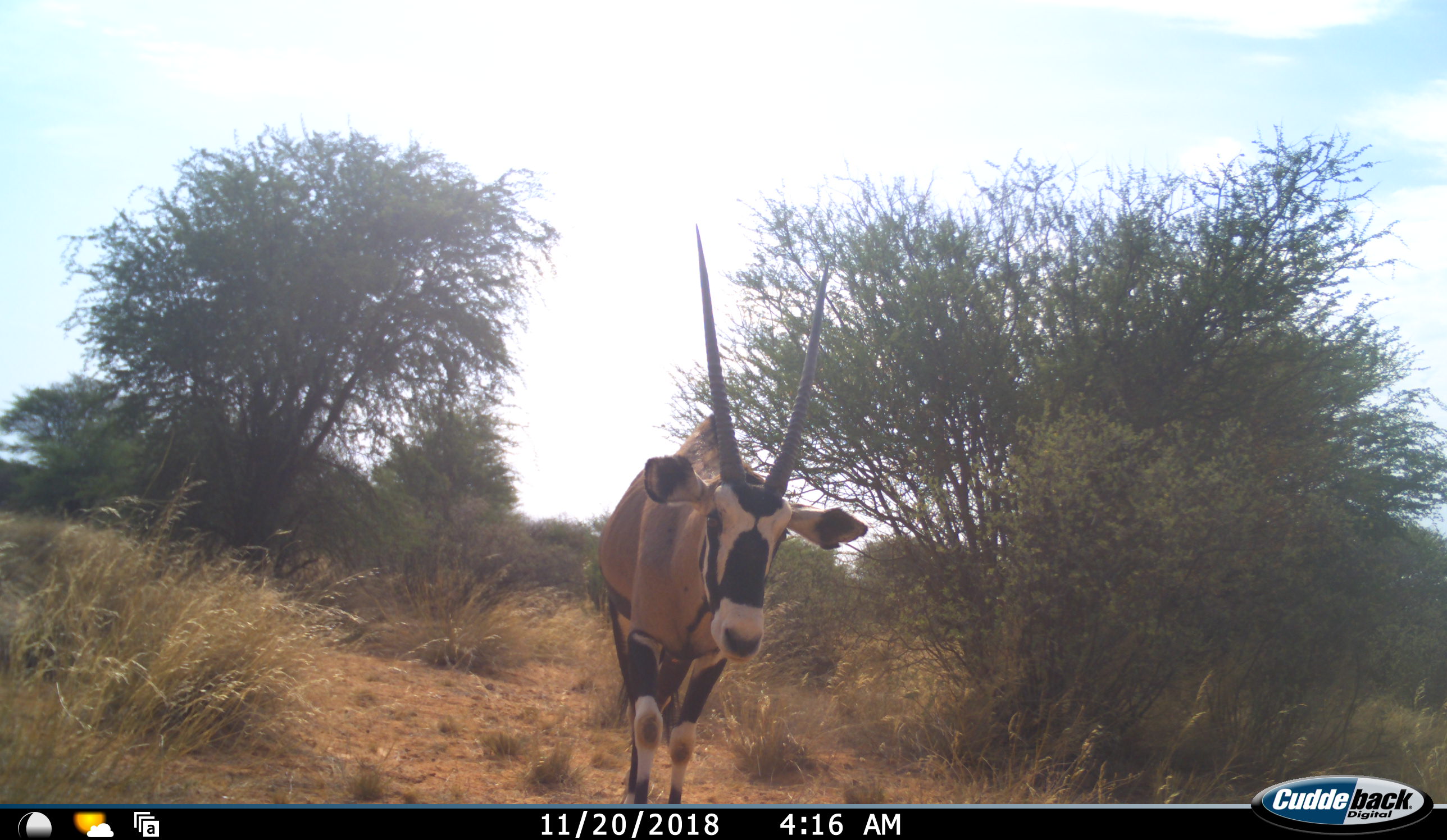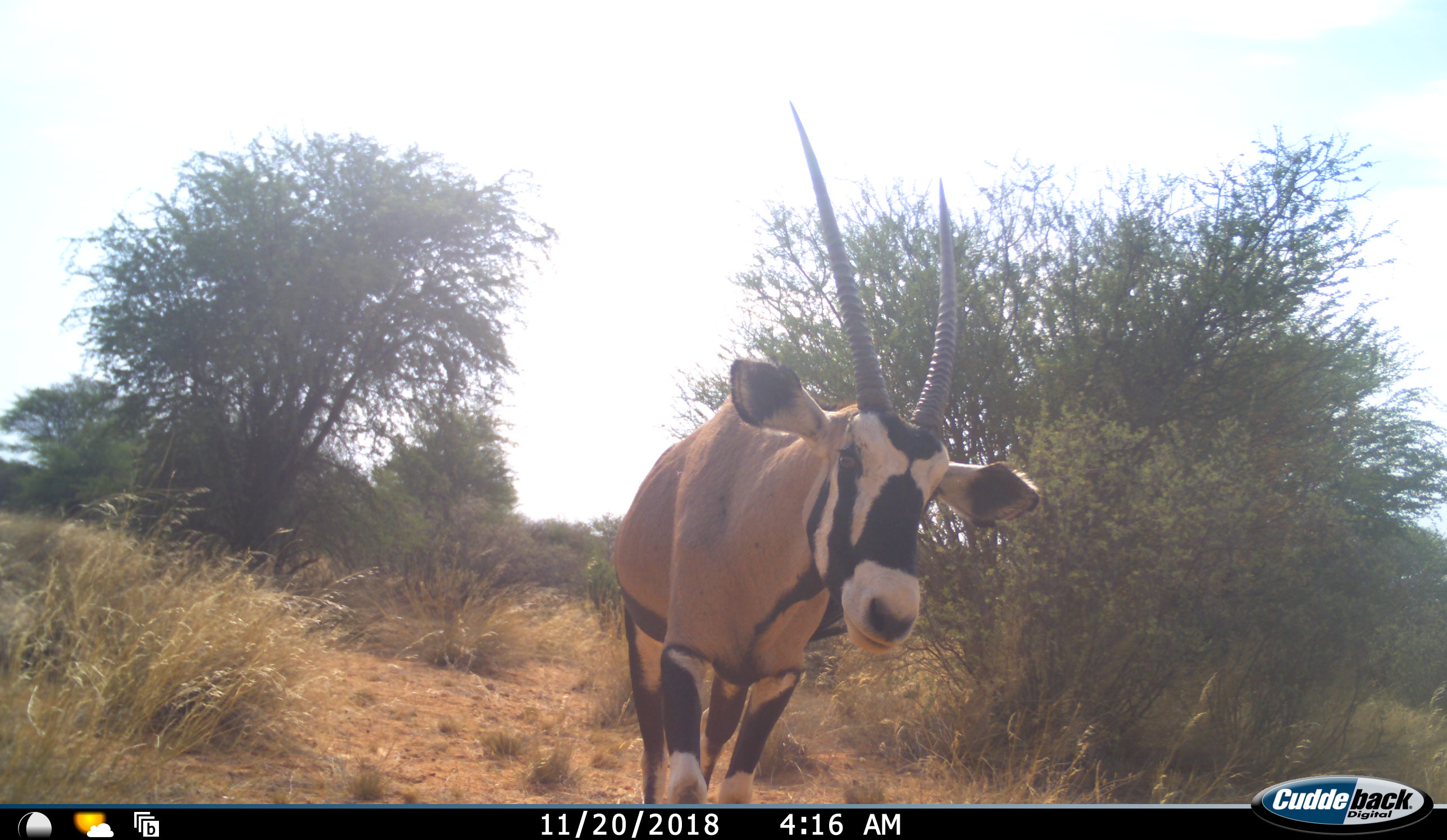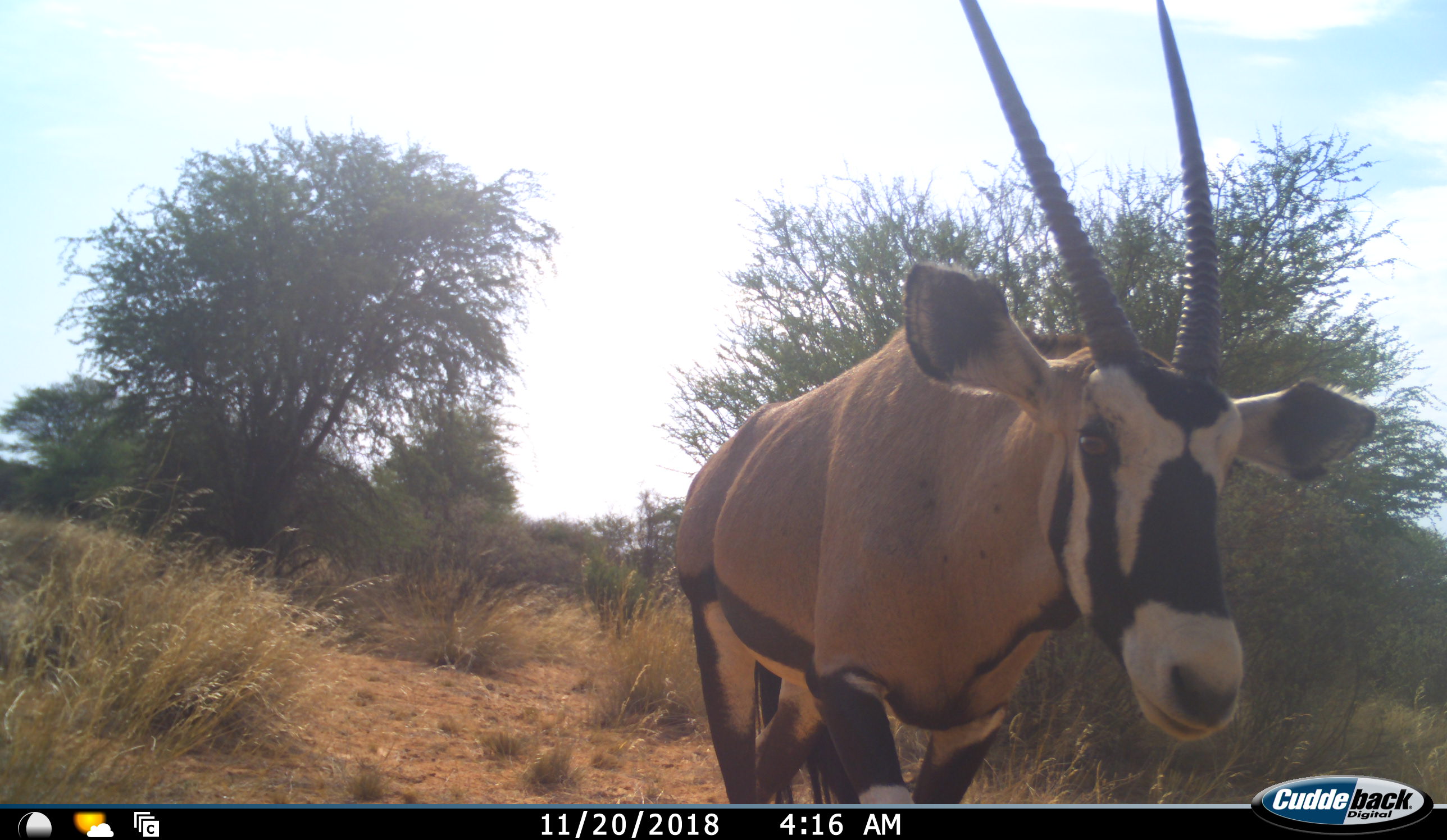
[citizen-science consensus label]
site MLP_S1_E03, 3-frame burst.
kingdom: Animalia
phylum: Chordata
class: Mammalia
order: Artiodactyla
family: Bovidae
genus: Oryx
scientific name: Oryx gazella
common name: gemsbok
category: oryx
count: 1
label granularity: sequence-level